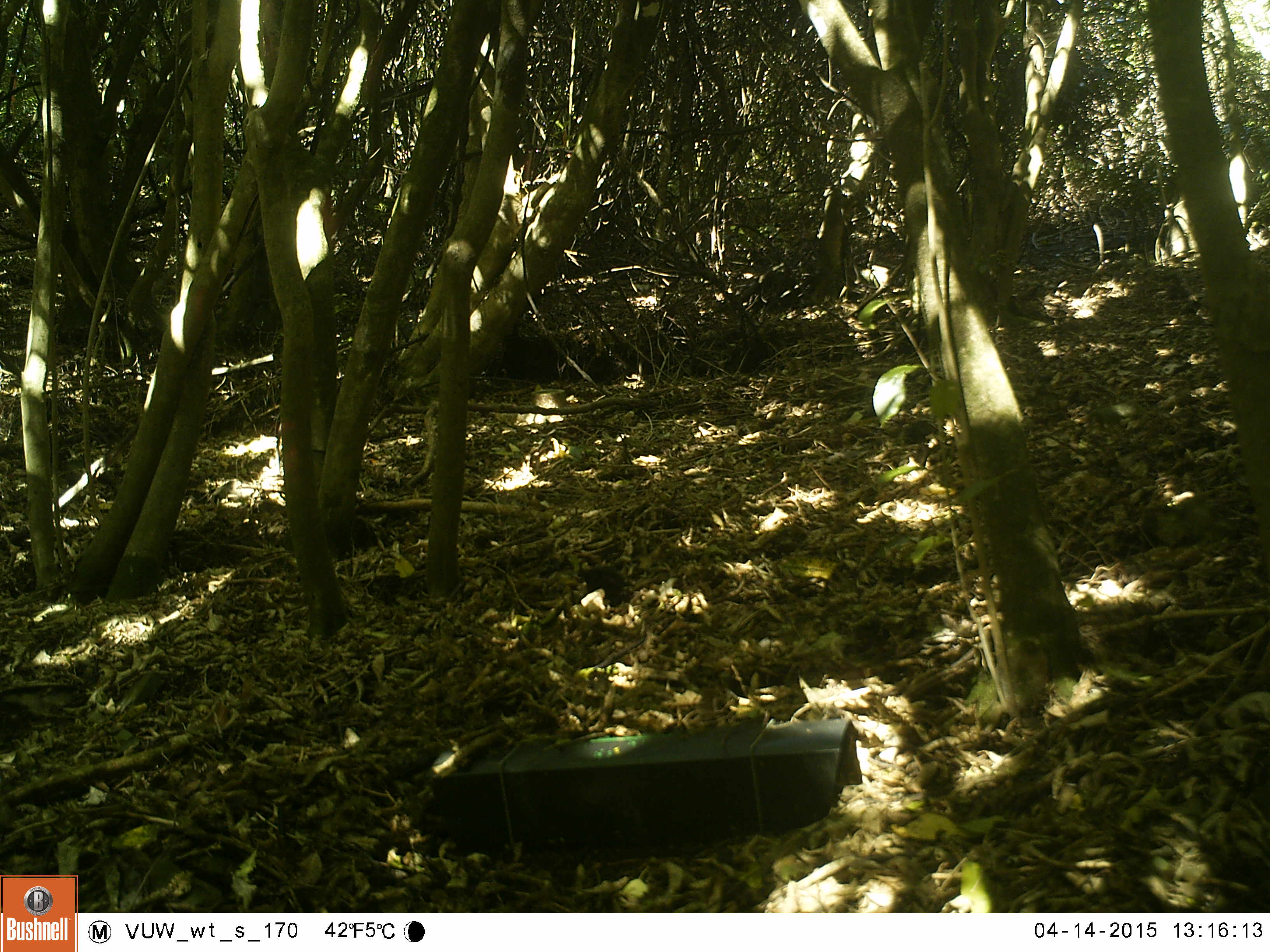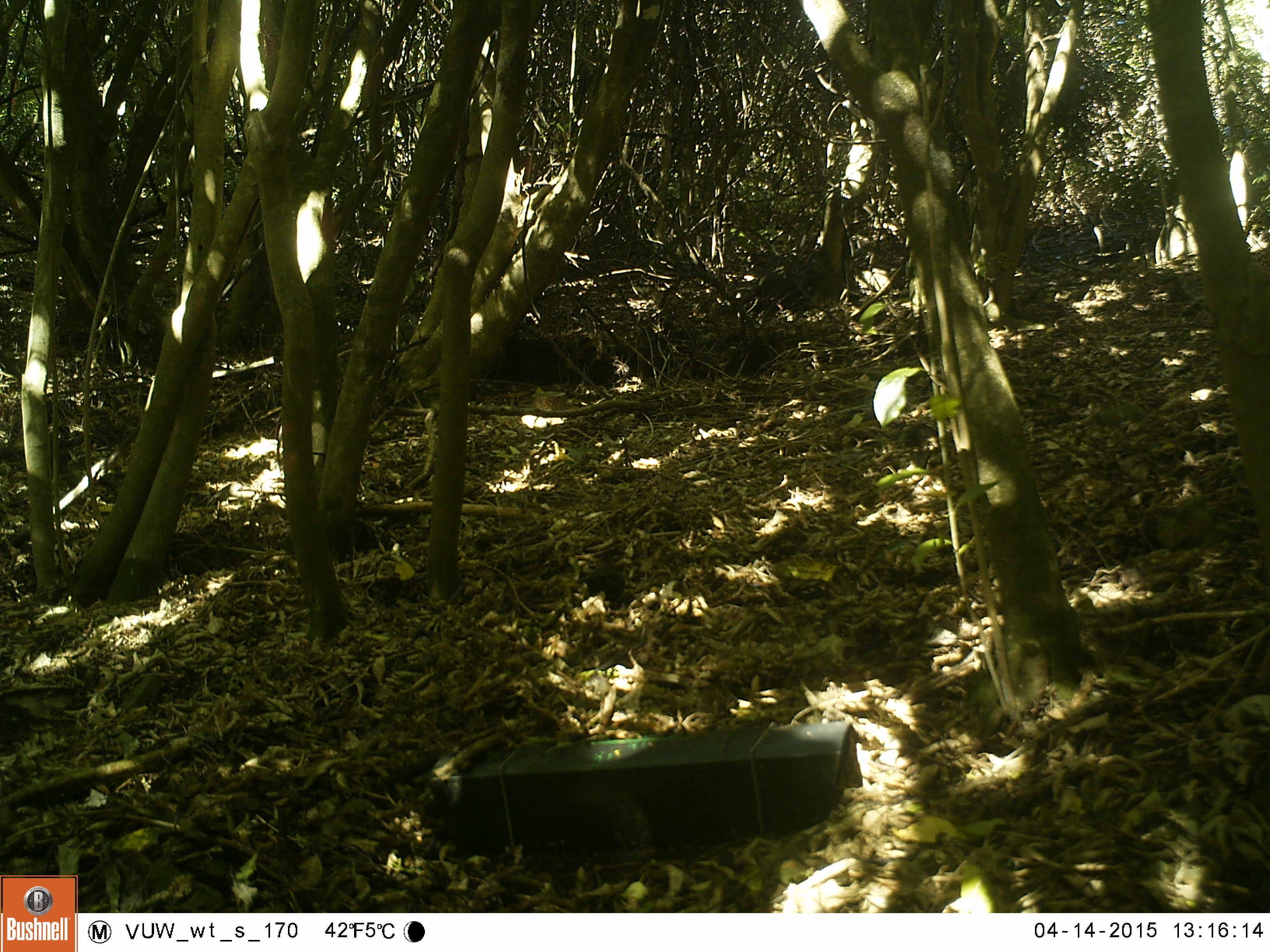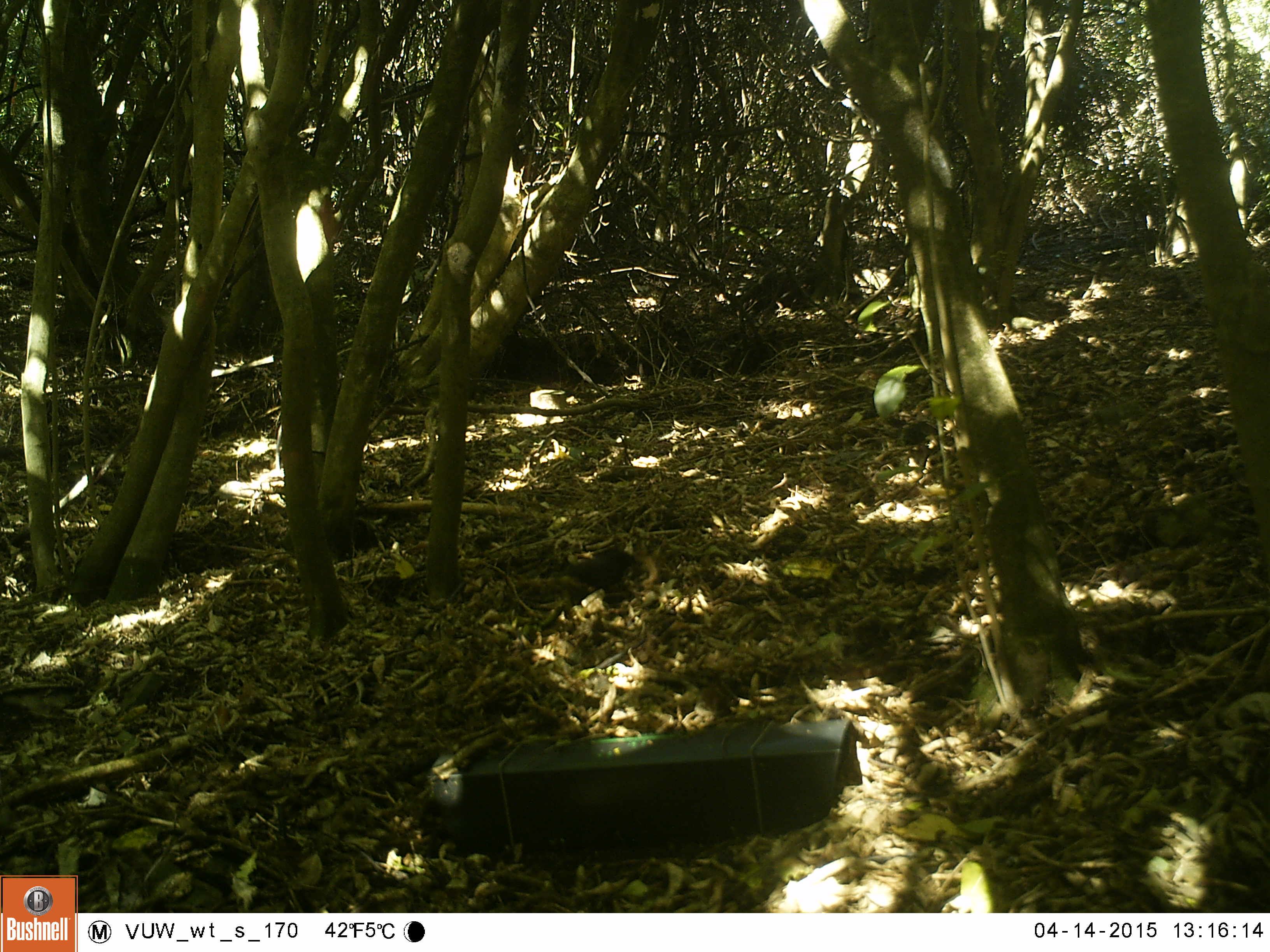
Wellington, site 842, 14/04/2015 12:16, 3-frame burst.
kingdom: Animalia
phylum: Chordata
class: Aves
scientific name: Aves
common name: bird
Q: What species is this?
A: Bird (Aves).